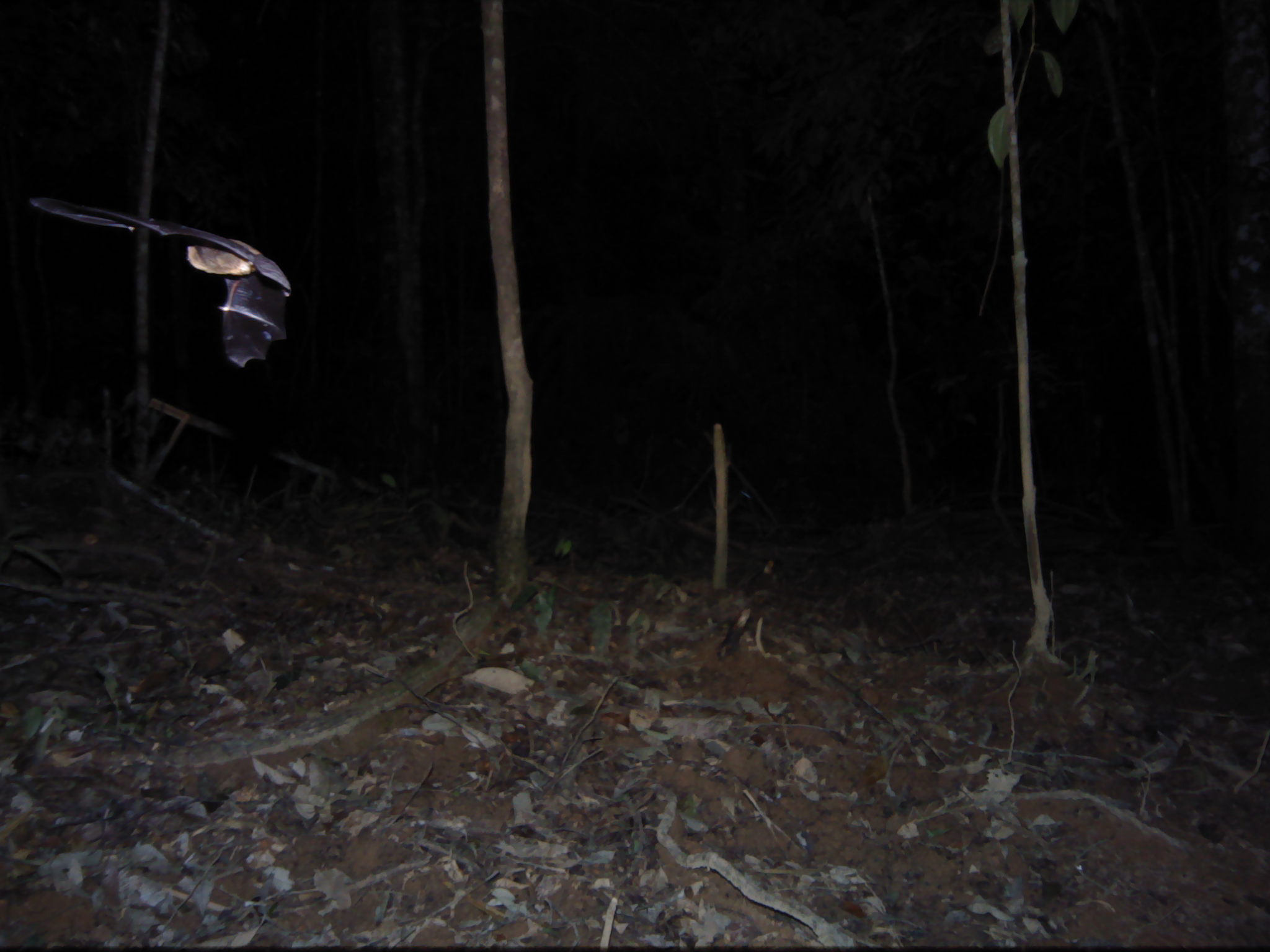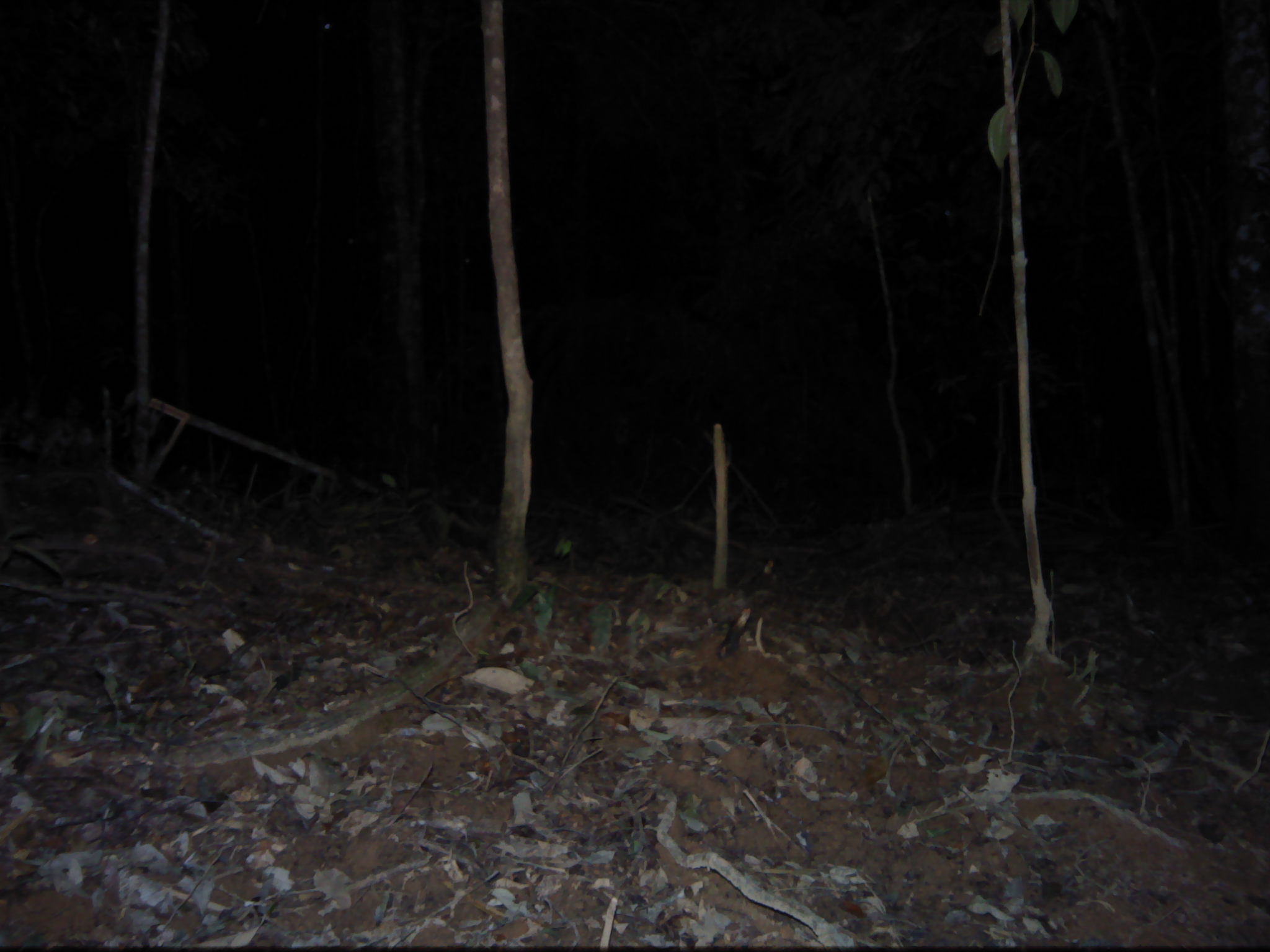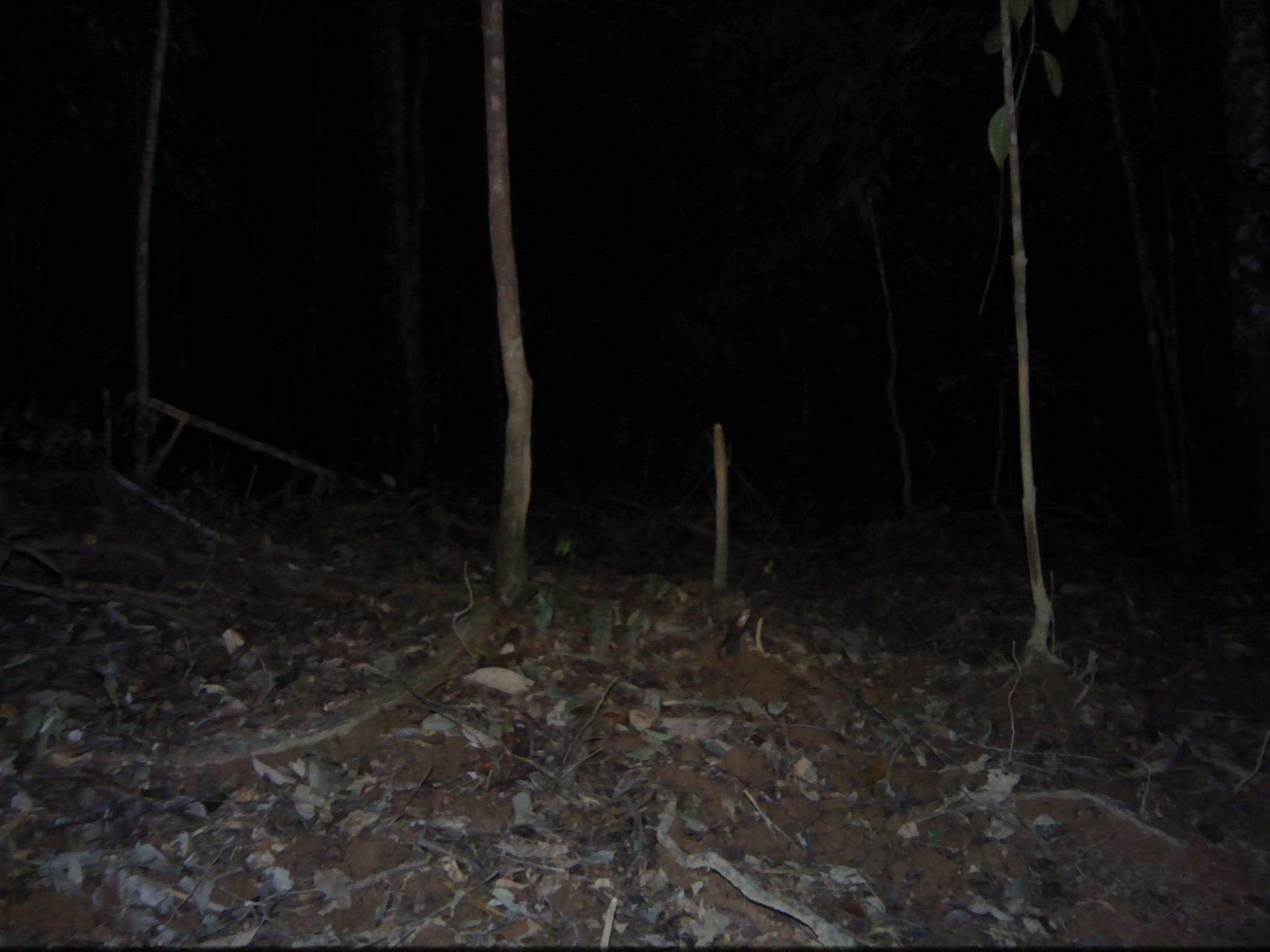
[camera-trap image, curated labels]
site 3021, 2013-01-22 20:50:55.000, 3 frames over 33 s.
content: unidentified animal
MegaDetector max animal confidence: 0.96